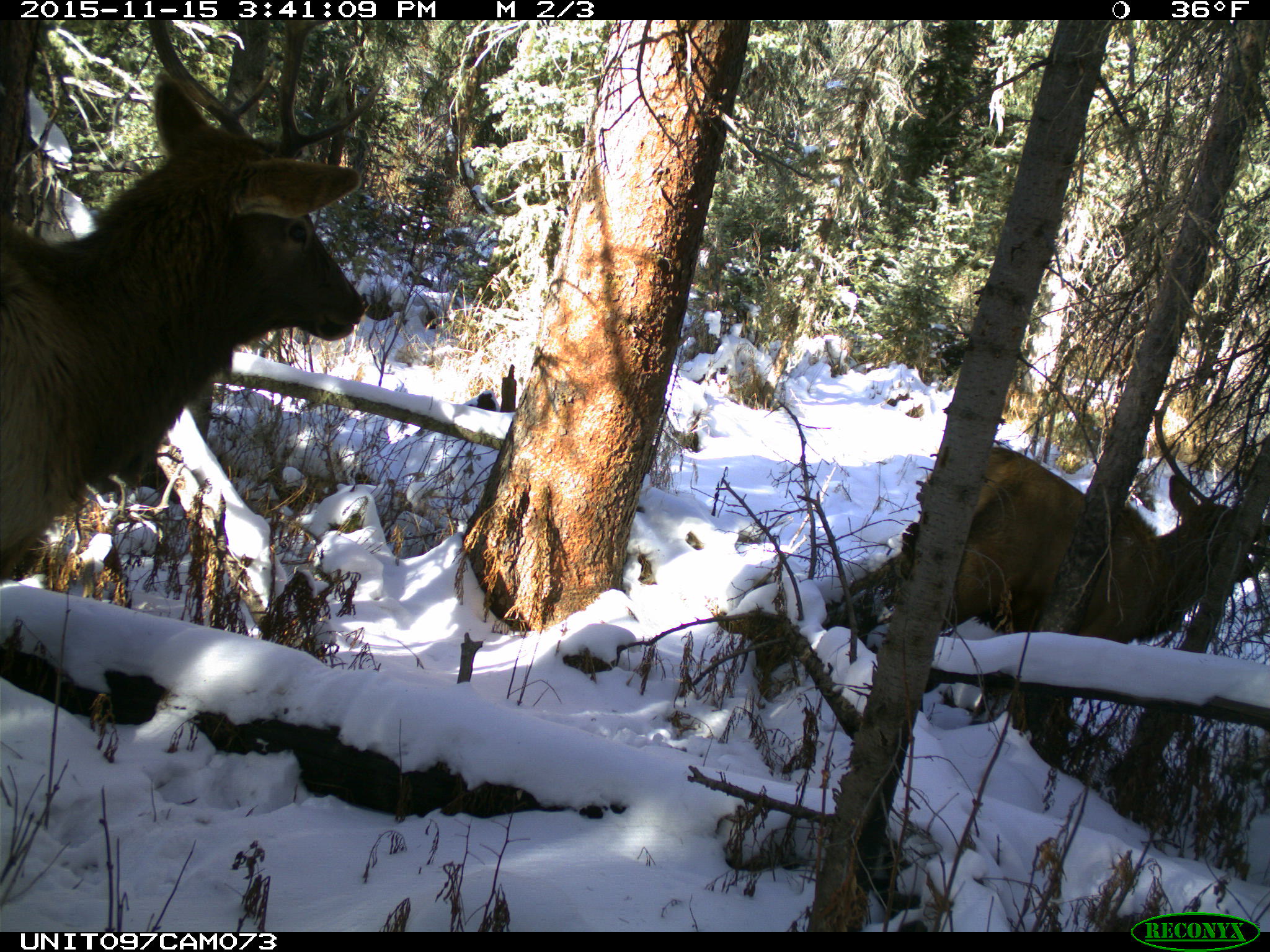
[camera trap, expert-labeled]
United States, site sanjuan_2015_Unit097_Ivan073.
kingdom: Animalia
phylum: Chordata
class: Mammalia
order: Artiodactyla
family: Cervidae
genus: Cervus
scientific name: Cervus elaphus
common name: red deer